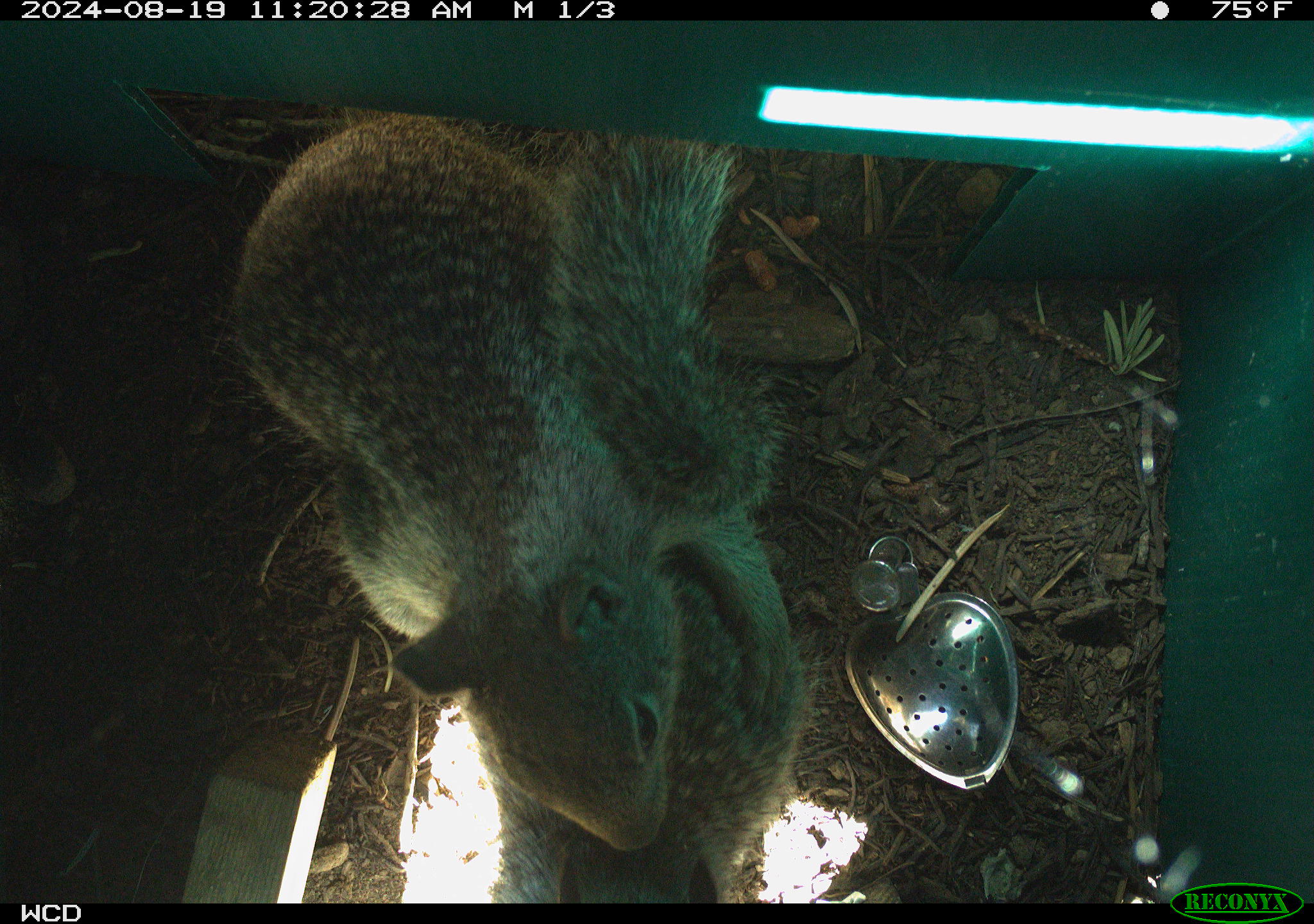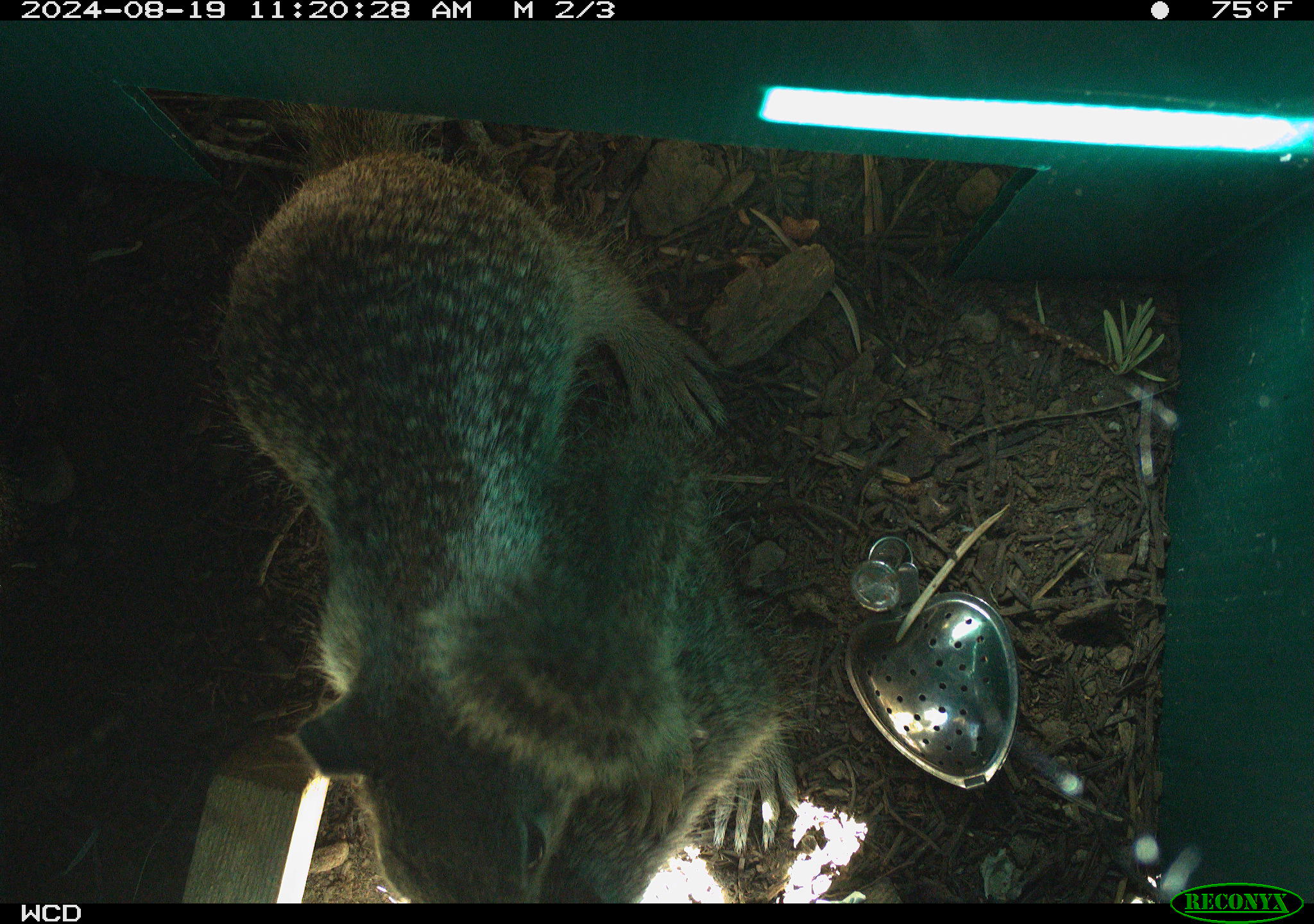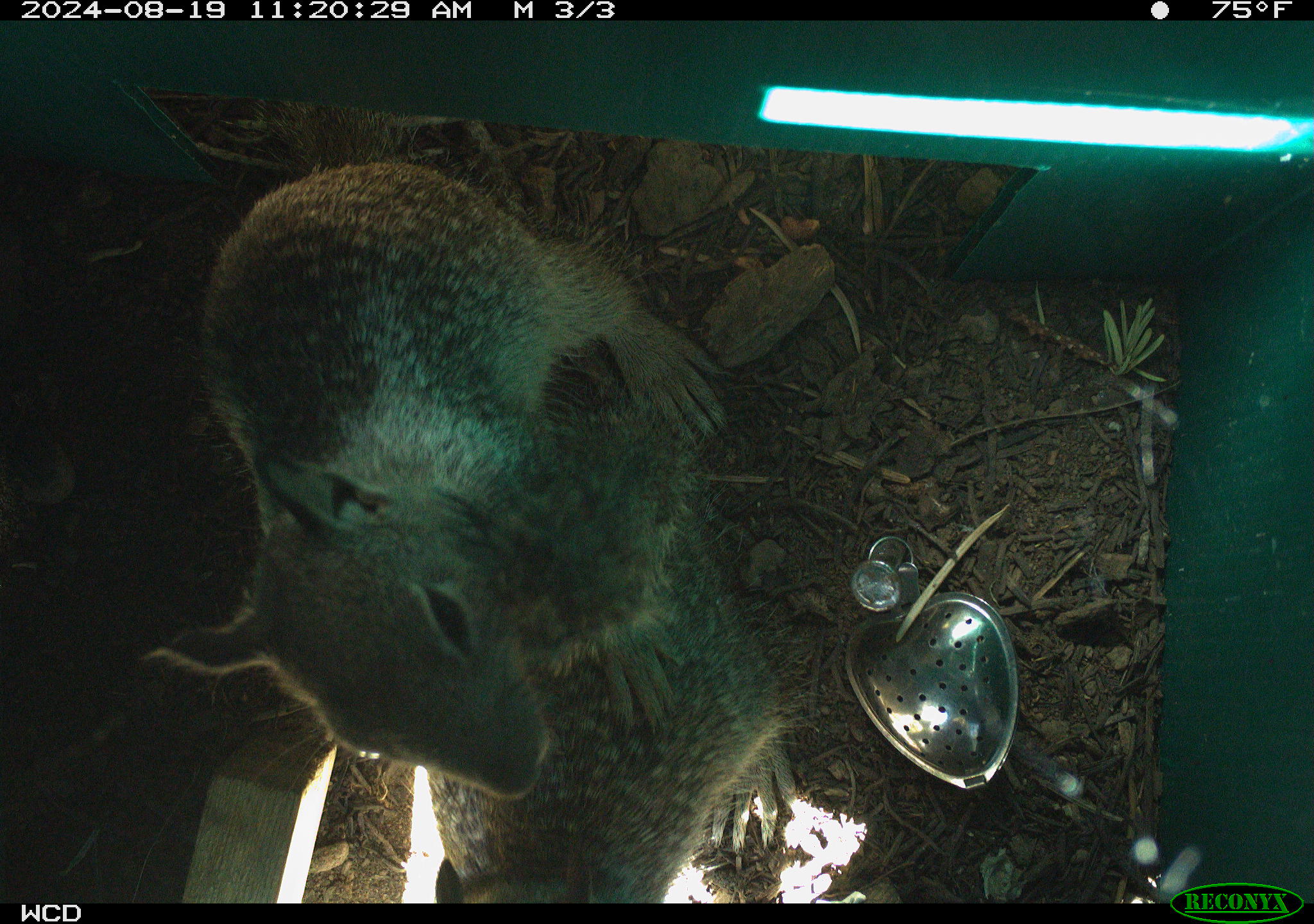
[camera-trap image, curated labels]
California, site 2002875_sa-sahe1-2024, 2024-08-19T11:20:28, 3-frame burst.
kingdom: Animalia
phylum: Chordata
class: Mammalia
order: Rodentia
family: Sciuridae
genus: Otospermophilus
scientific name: Otospermophilus beecheyi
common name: california ground squirrel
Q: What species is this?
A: California ground squirrel (Otospermophilus beecheyi).